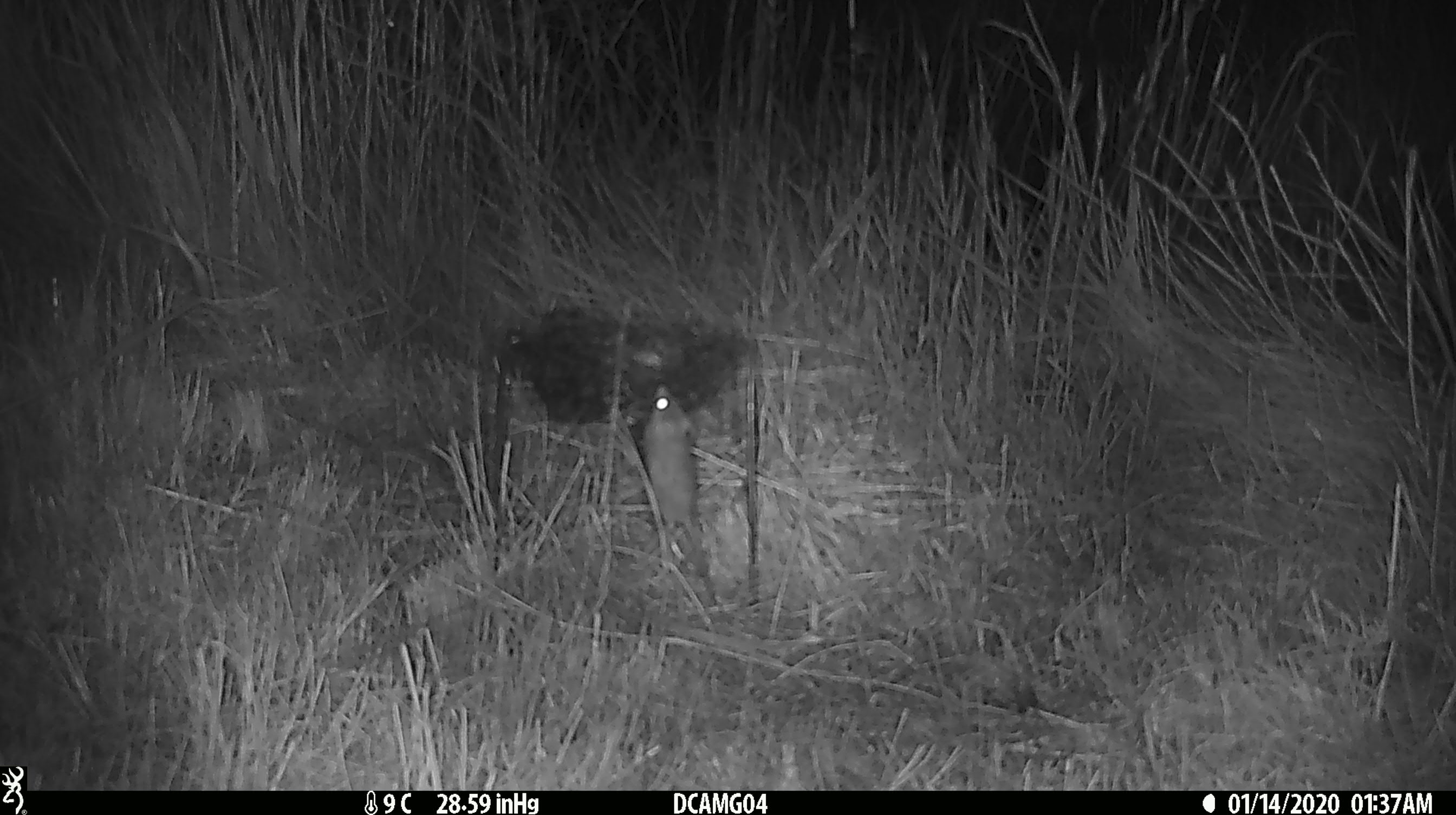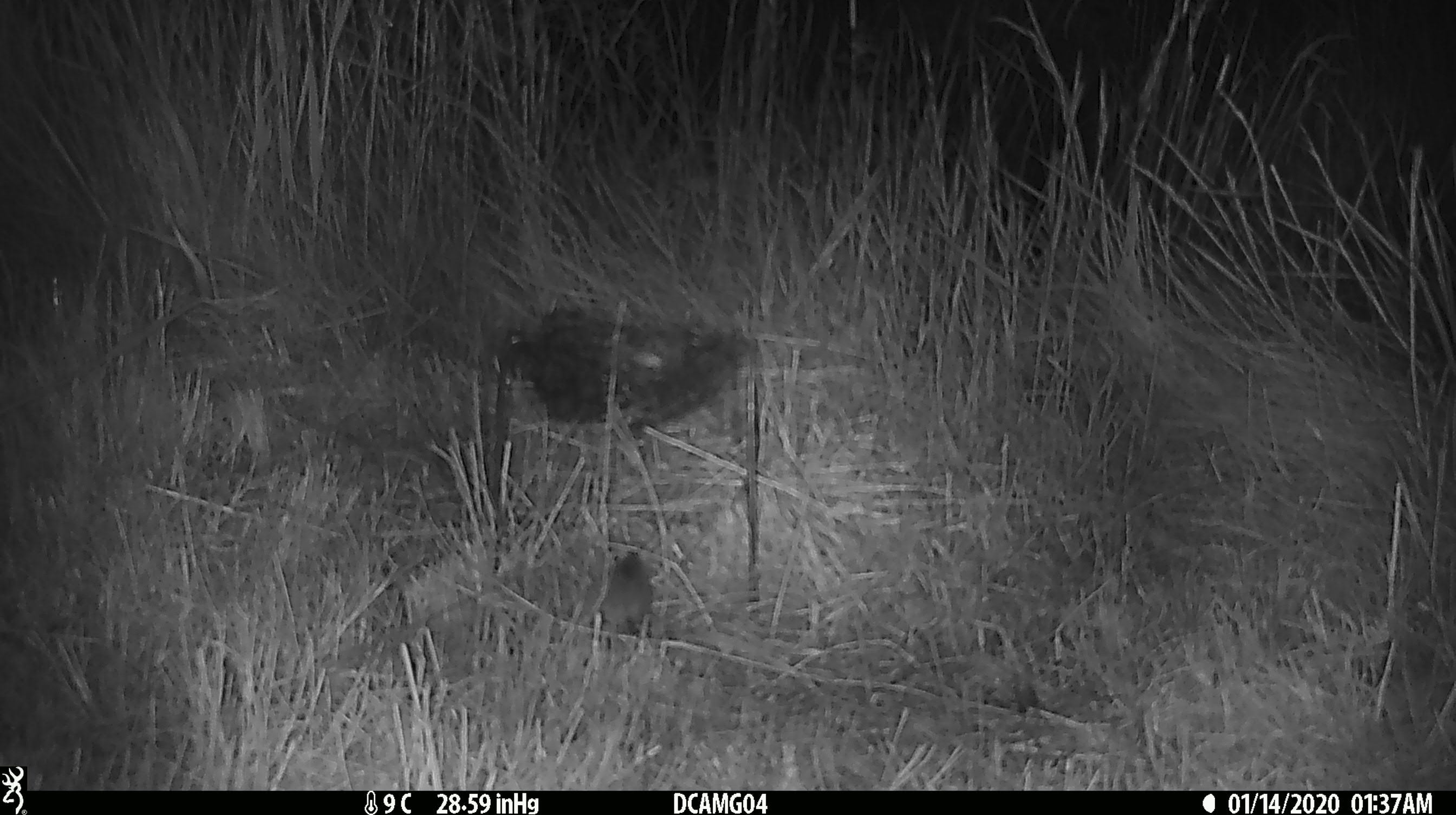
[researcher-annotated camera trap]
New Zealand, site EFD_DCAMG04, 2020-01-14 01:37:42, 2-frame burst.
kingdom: Animalia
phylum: Chordata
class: Mammalia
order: Rodentia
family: Muridae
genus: Mus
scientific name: Mus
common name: mouse